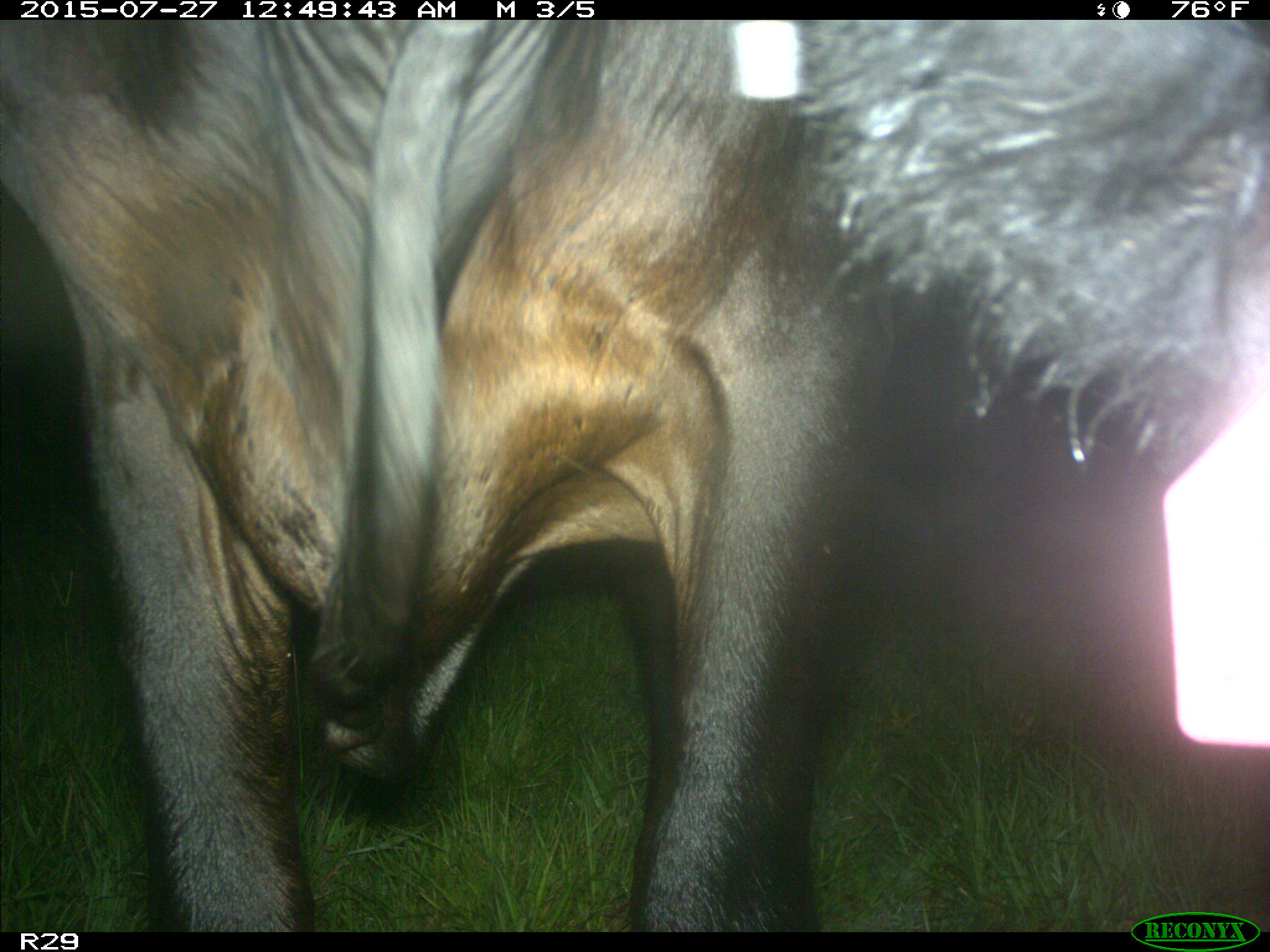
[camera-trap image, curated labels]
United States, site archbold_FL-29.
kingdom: Animalia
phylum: Chordata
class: Mammalia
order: Artiodactyla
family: Bovidae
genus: Bos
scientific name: Bos taurus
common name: domestic cow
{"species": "Bos taurus (domestic cow)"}